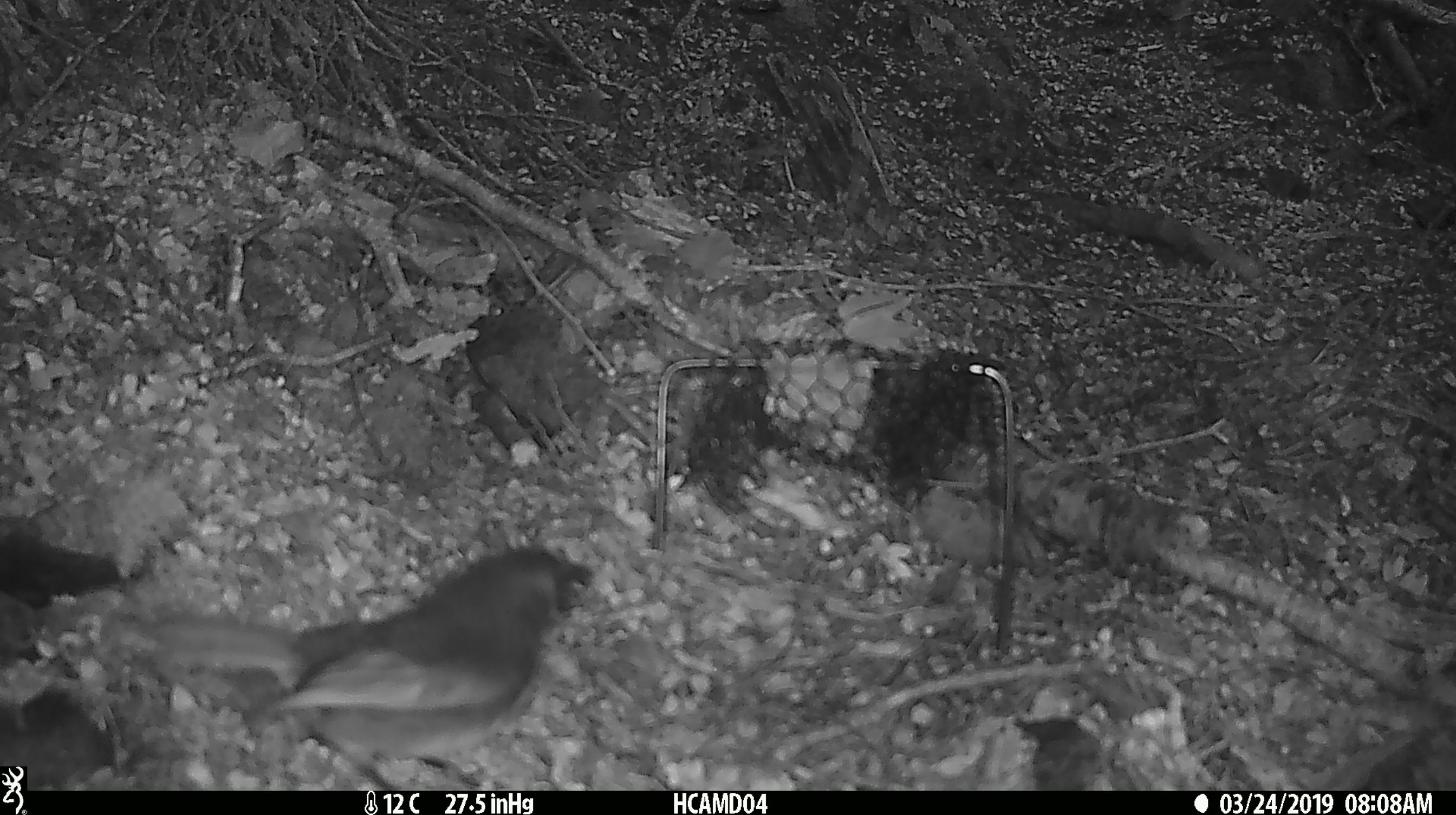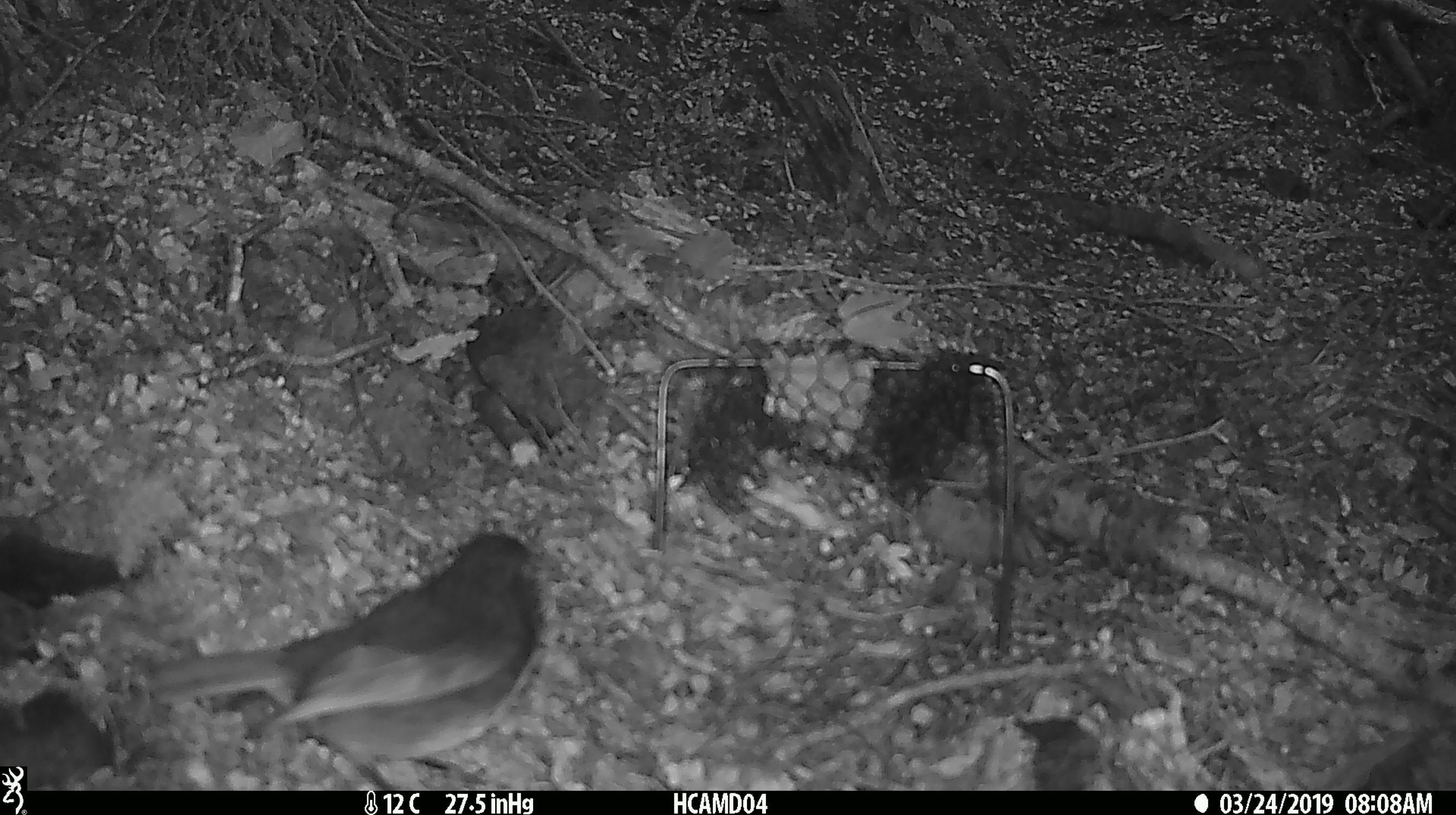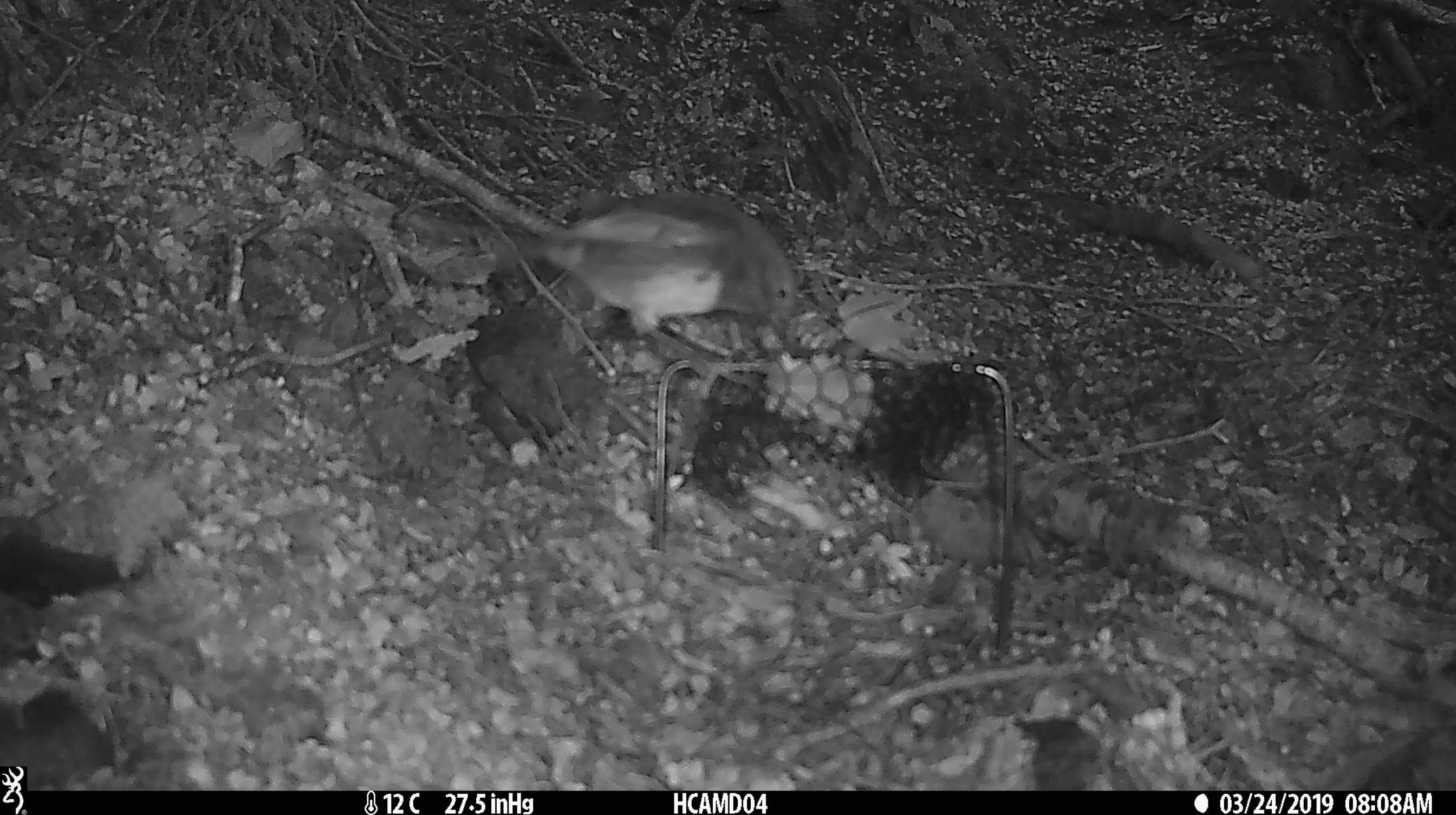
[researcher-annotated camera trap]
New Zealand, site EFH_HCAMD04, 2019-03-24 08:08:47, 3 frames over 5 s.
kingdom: Animalia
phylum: Chordata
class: Aves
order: Passeriformes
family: Petroicidae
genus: Petroica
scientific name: Petroica australis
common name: new zealand robin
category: robin